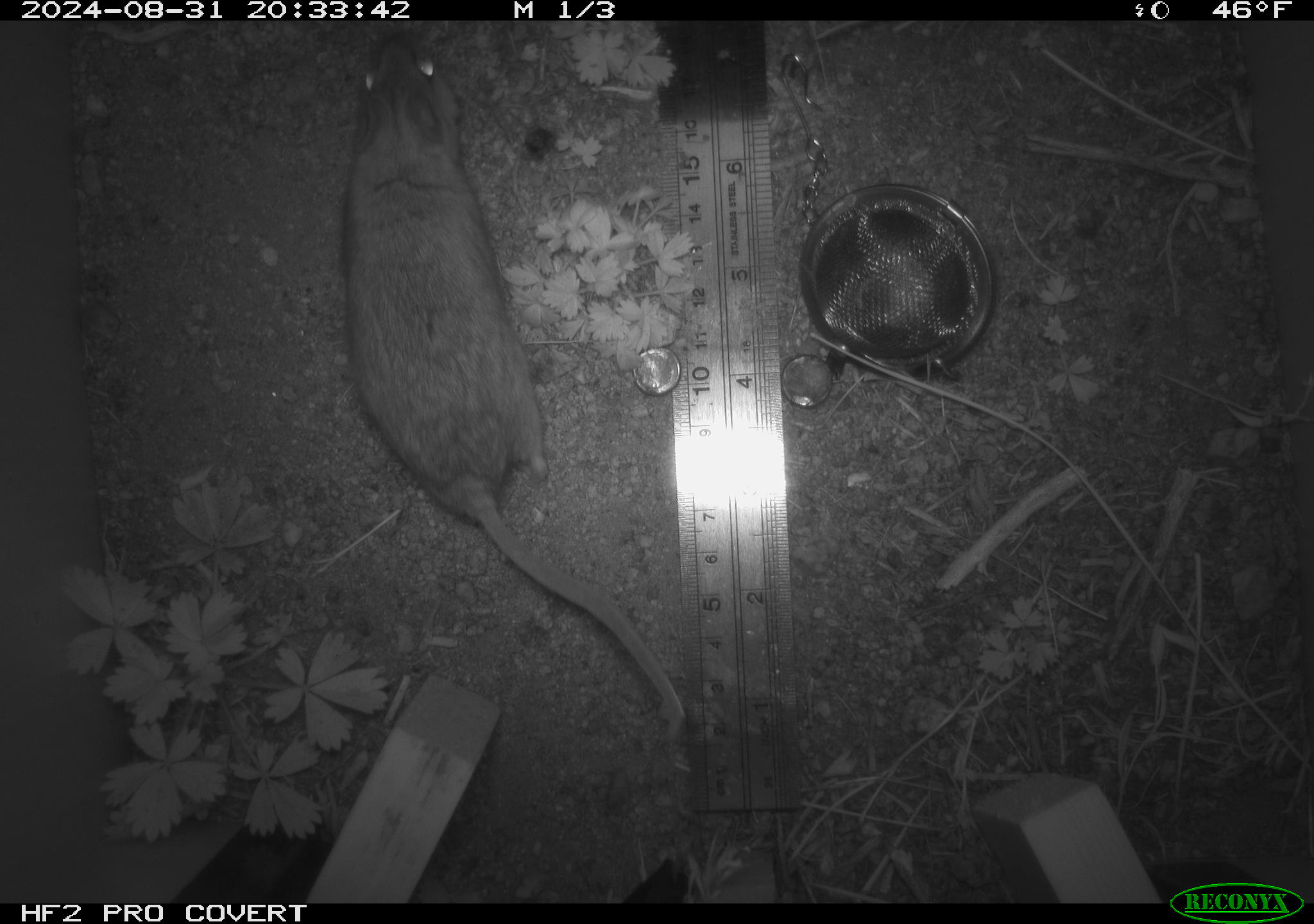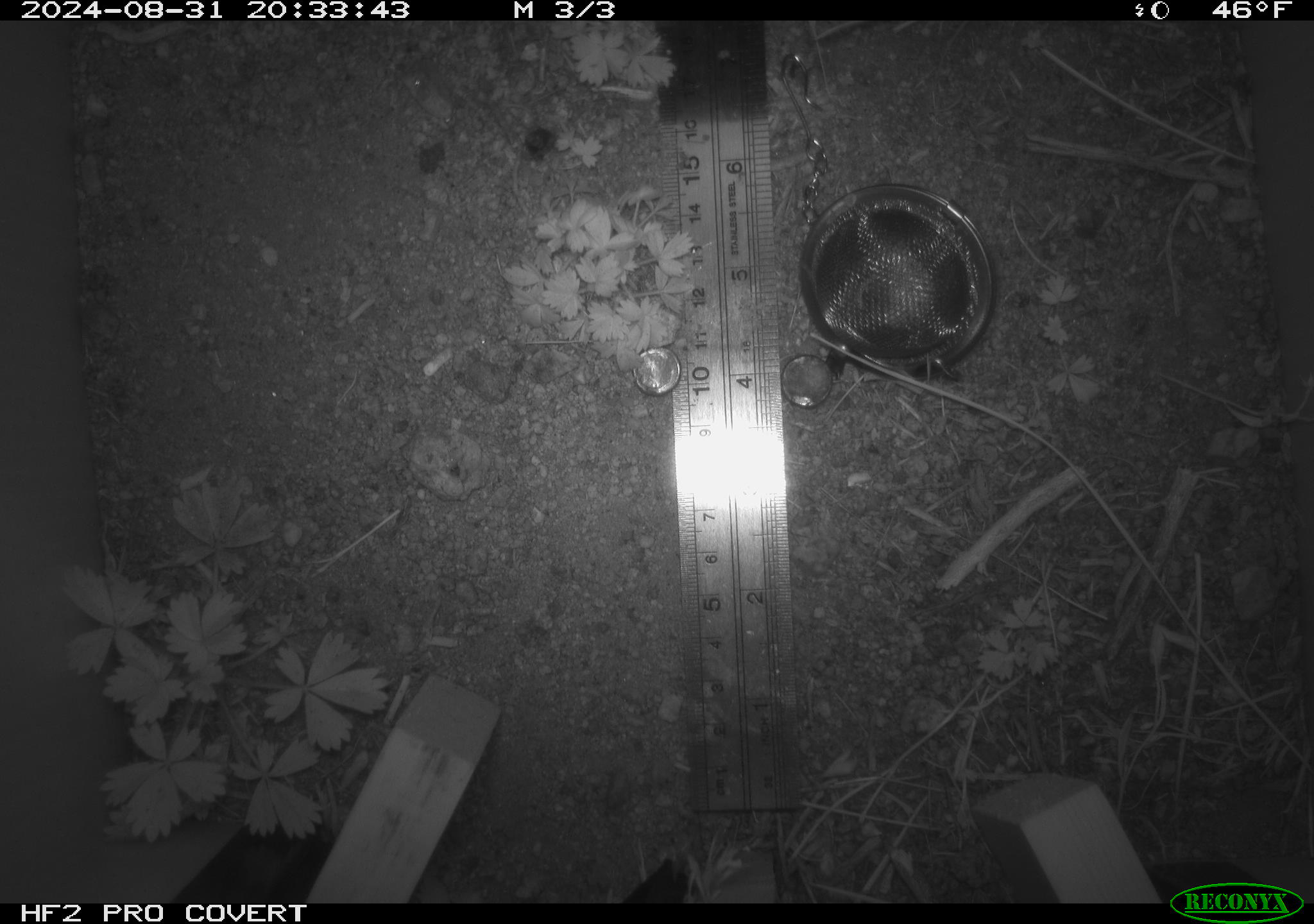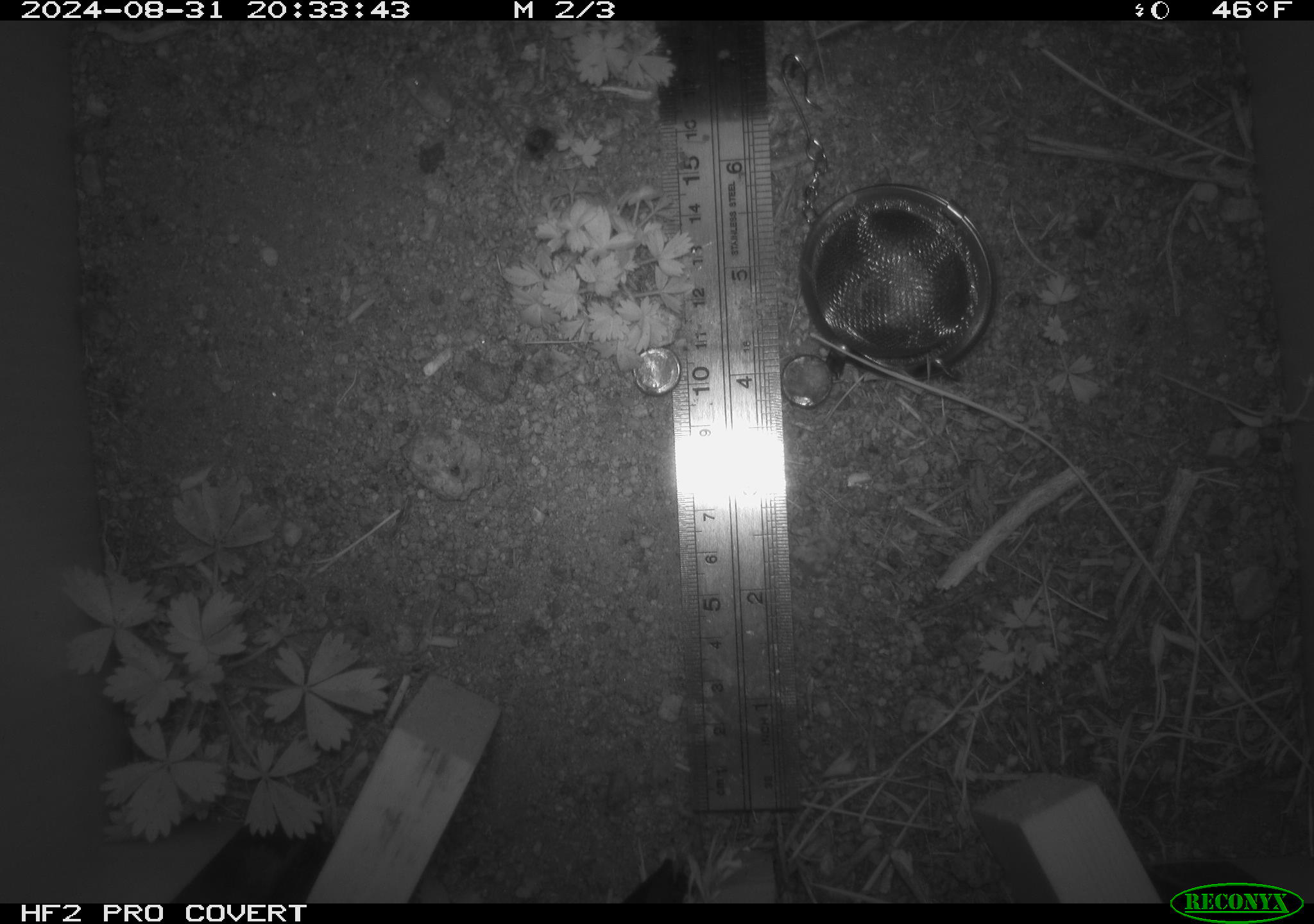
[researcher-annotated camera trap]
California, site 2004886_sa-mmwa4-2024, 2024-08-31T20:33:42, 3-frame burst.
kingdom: Animalia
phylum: Chordata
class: Mammalia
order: Rodentia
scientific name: Rodentia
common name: mouse species